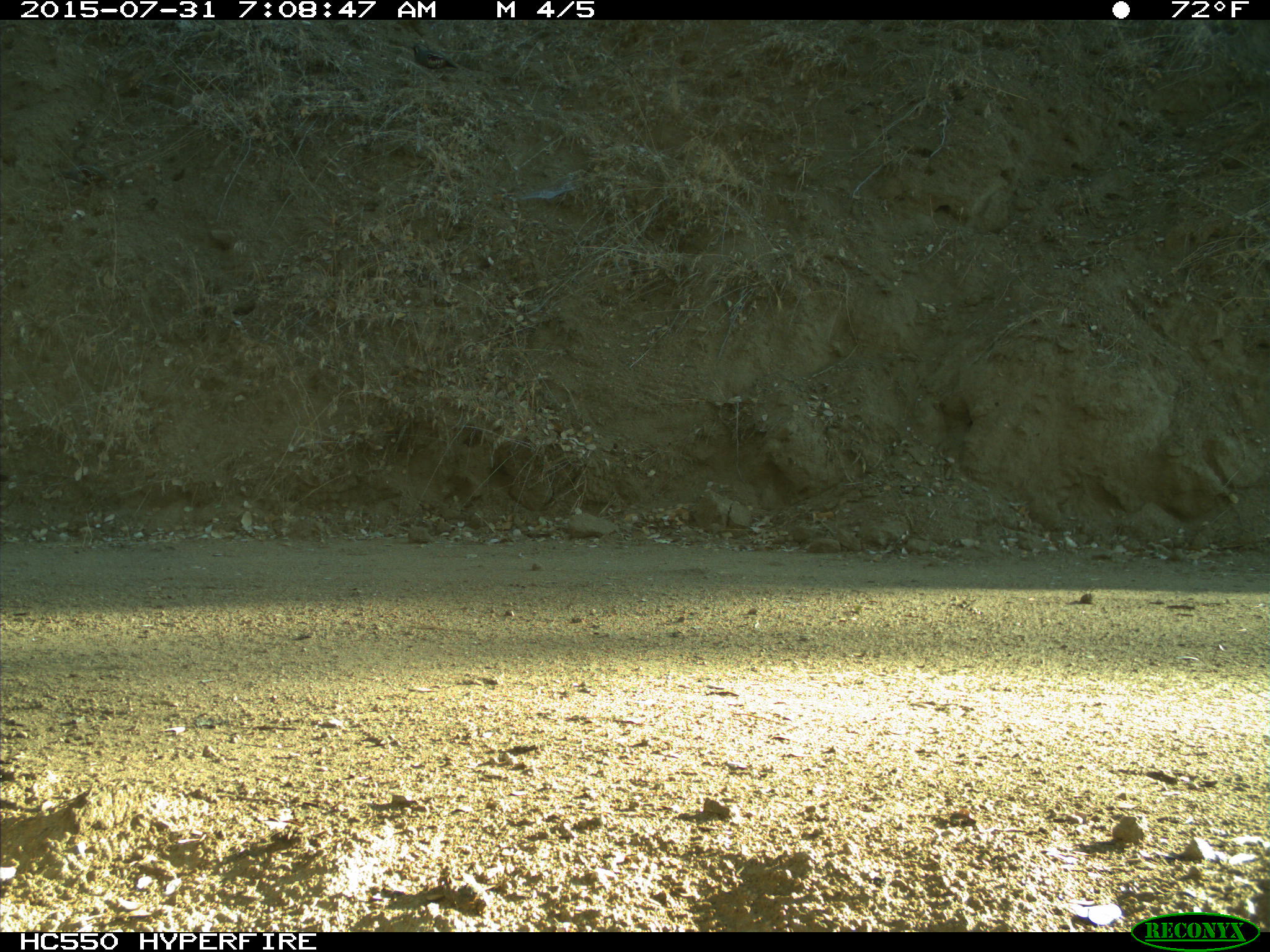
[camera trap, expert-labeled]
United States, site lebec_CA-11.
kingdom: Animalia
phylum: Chordata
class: Aves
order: Galliformes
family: Odontophoridae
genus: Callipepla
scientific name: Callipepla californica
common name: california quail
Callipepla californica (california quail).